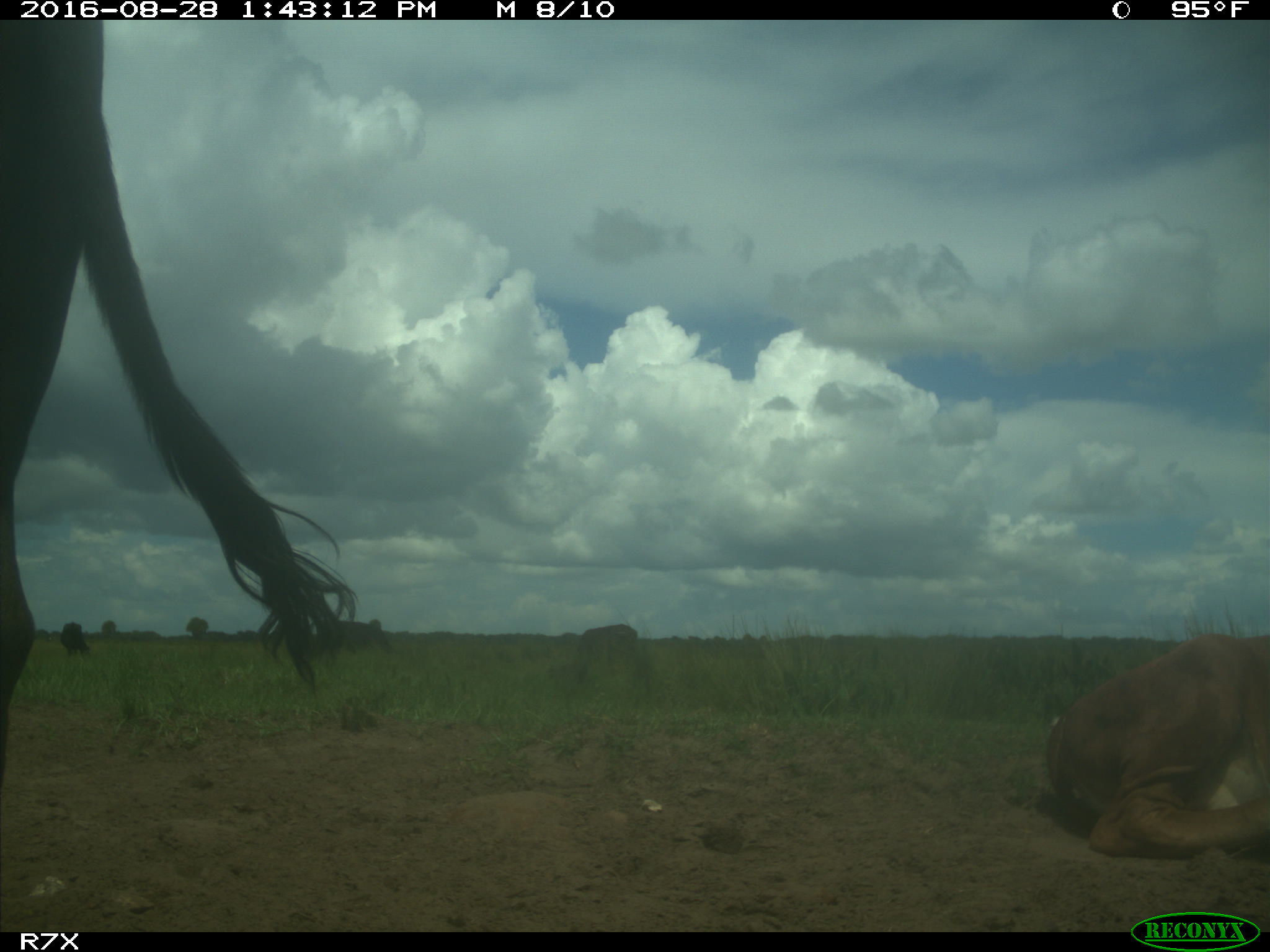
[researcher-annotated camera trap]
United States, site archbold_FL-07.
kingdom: Animalia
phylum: Chordata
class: Mammalia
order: Artiodactyla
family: Bovidae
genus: Bos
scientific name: Bos taurus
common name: domestic cow